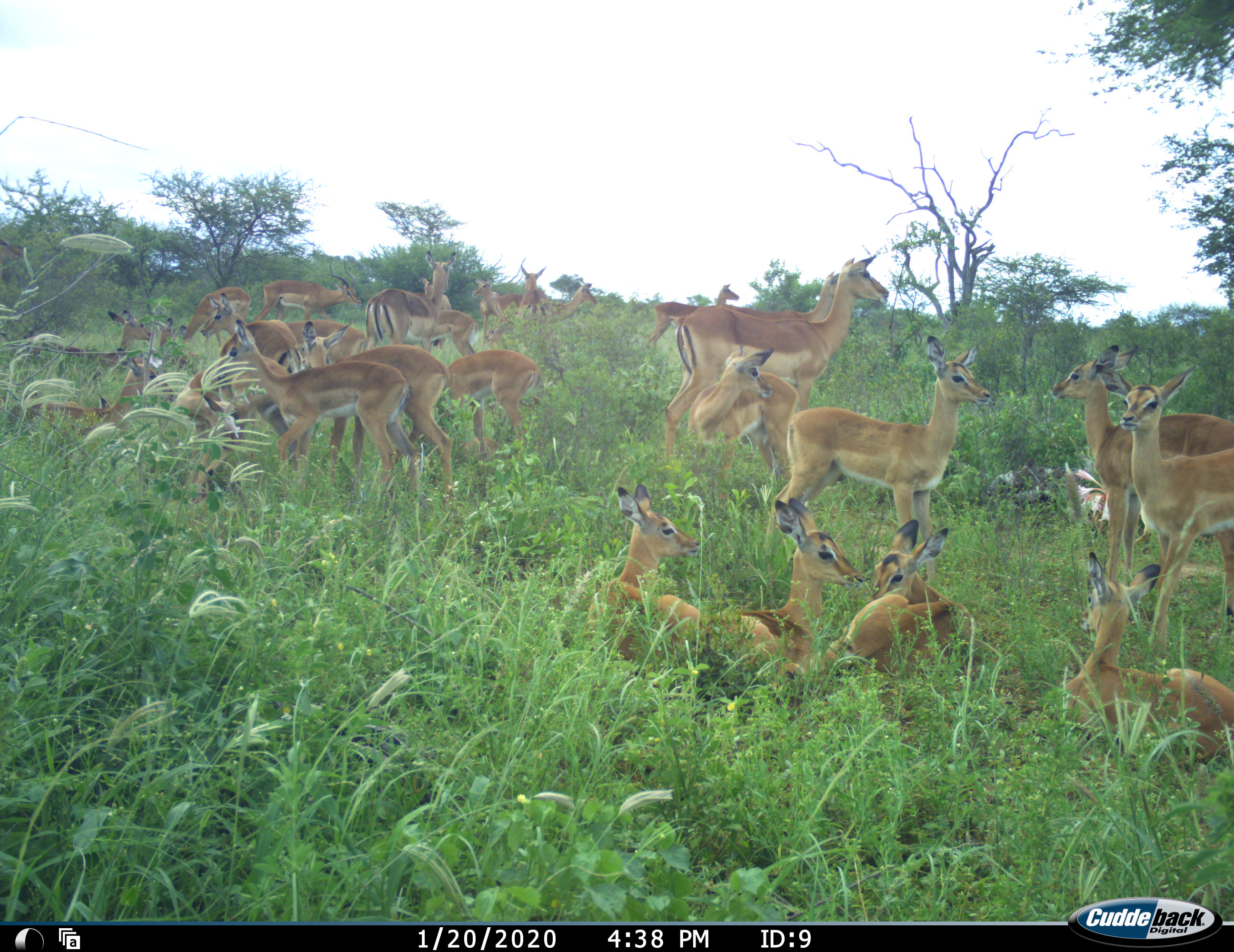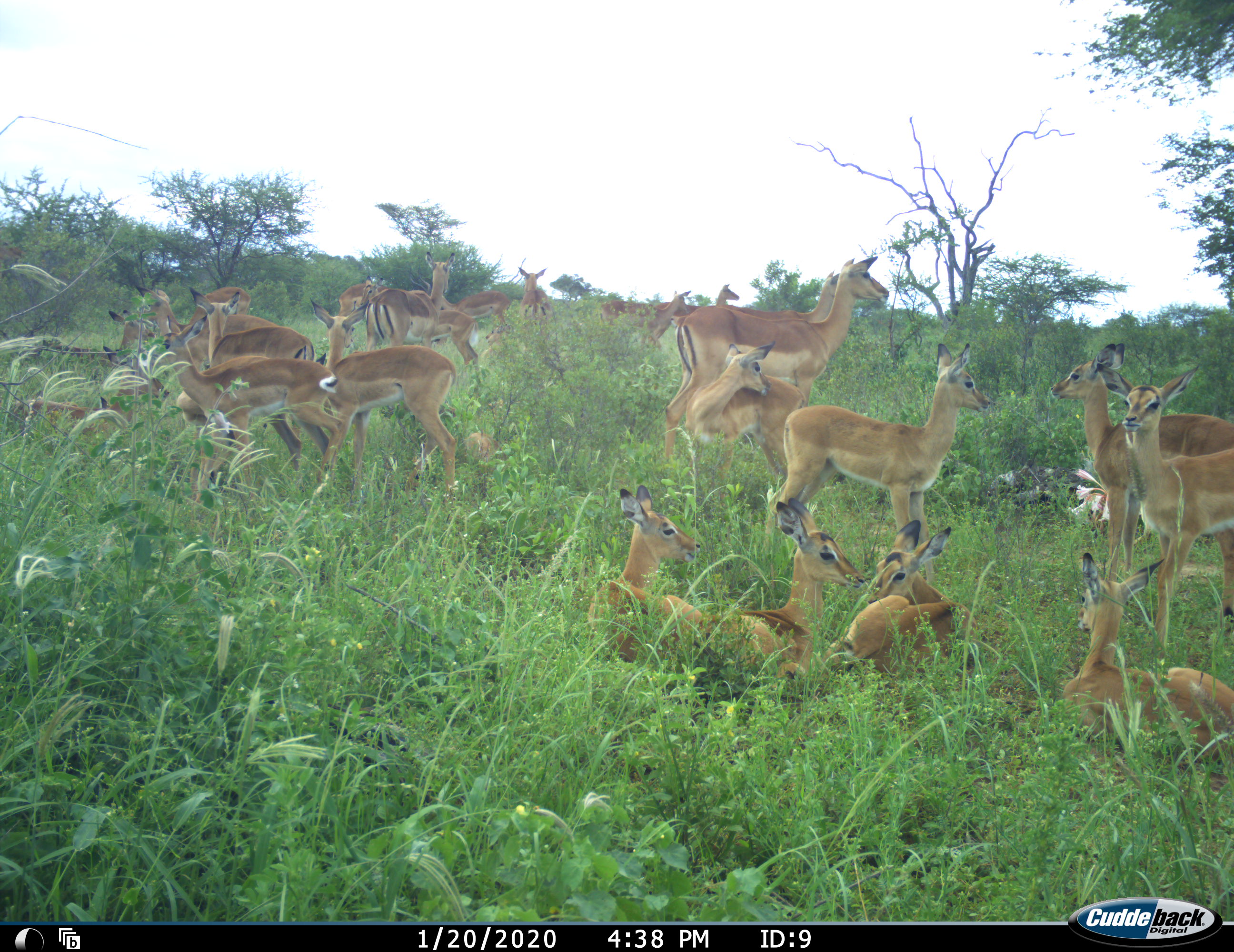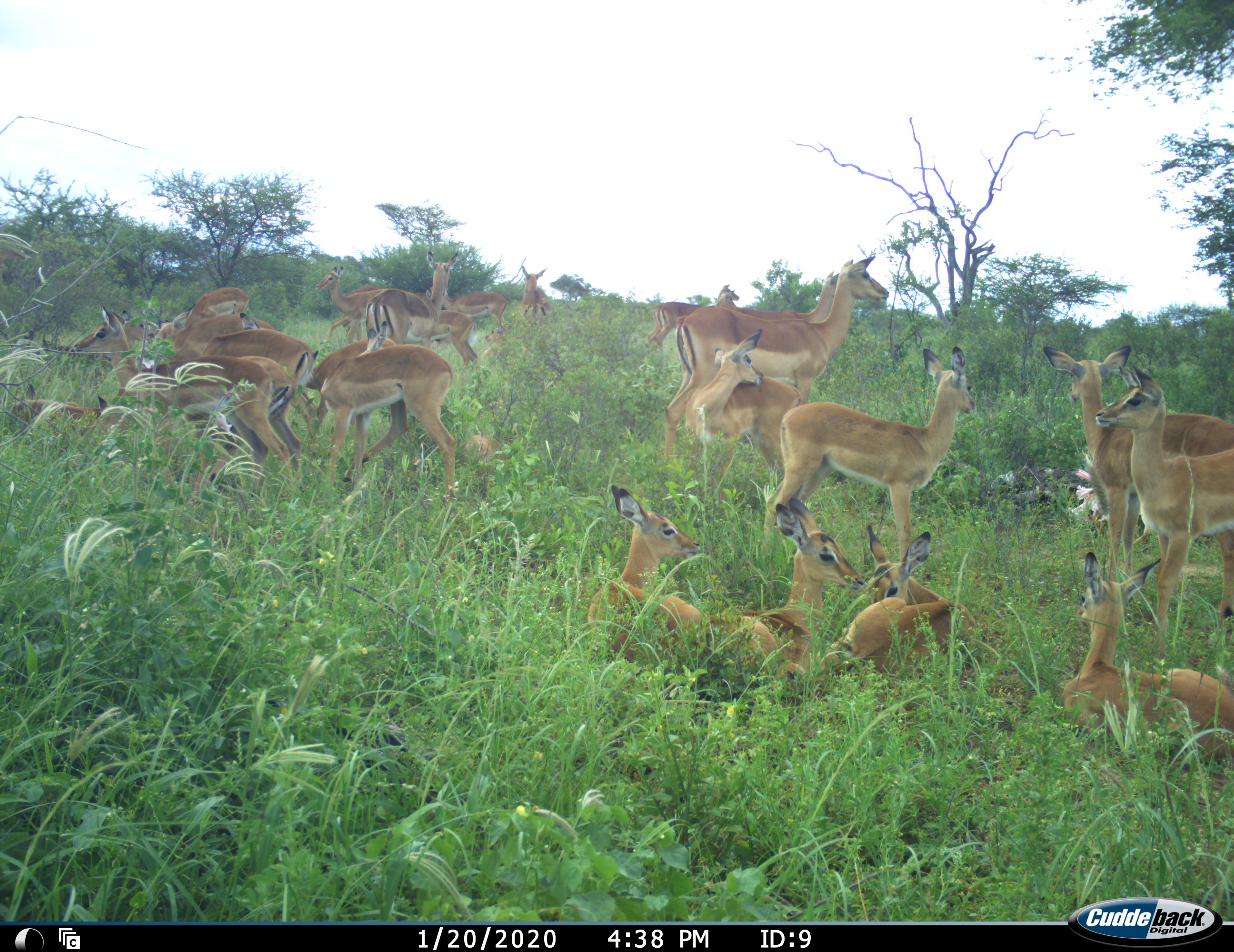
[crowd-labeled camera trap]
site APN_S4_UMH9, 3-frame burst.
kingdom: Animalia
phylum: Chordata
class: Mammalia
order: Artiodactyla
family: Bovidae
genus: Aepyceros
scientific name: Aepyceros melampus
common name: impala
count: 11-50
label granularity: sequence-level